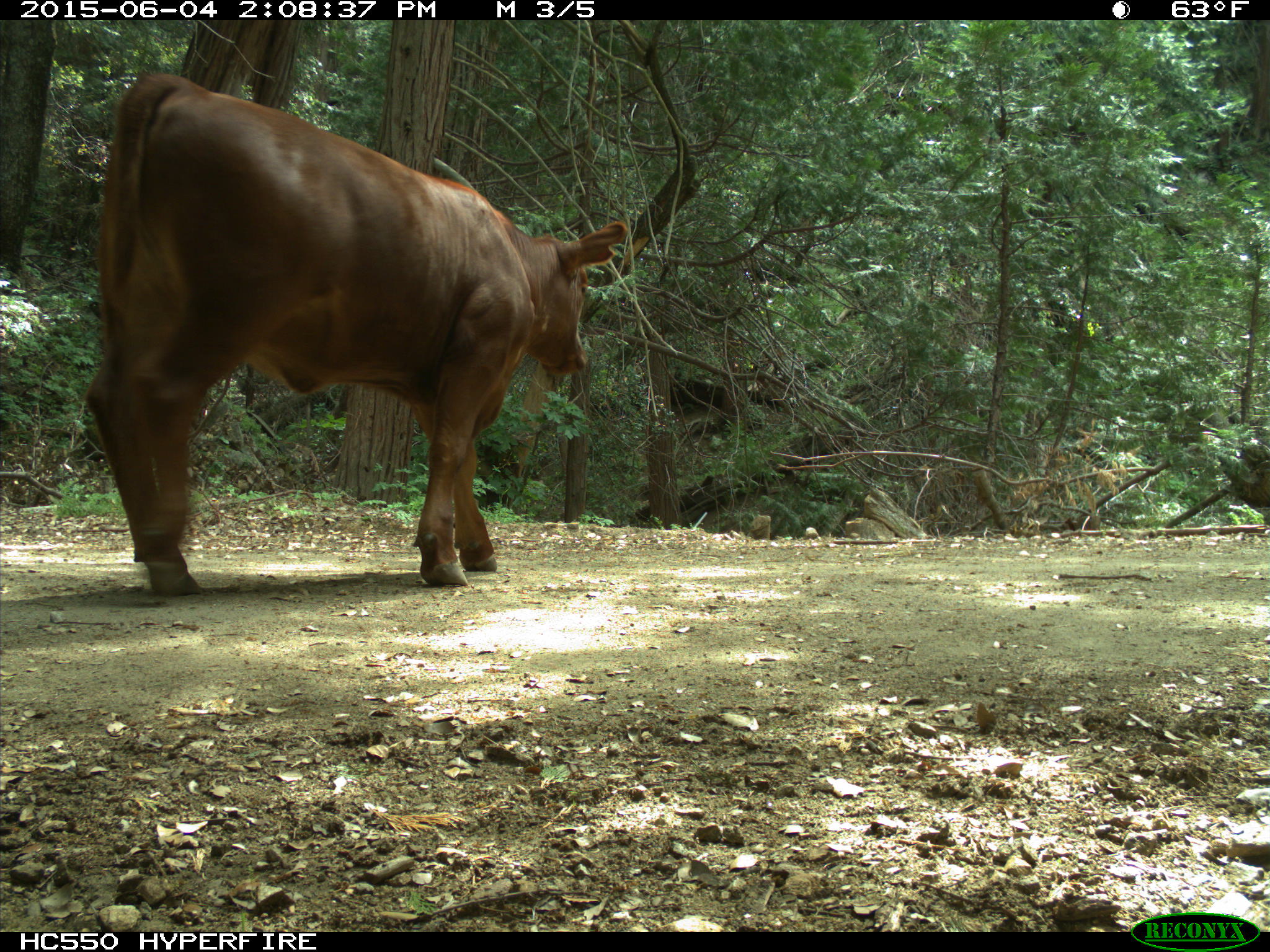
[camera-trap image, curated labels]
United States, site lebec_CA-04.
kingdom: Animalia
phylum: Chordata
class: Mammalia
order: Artiodactyla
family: Bovidae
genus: Bos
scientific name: Bos taurus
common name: domestic cow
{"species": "Bos taurus (domestic cow)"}